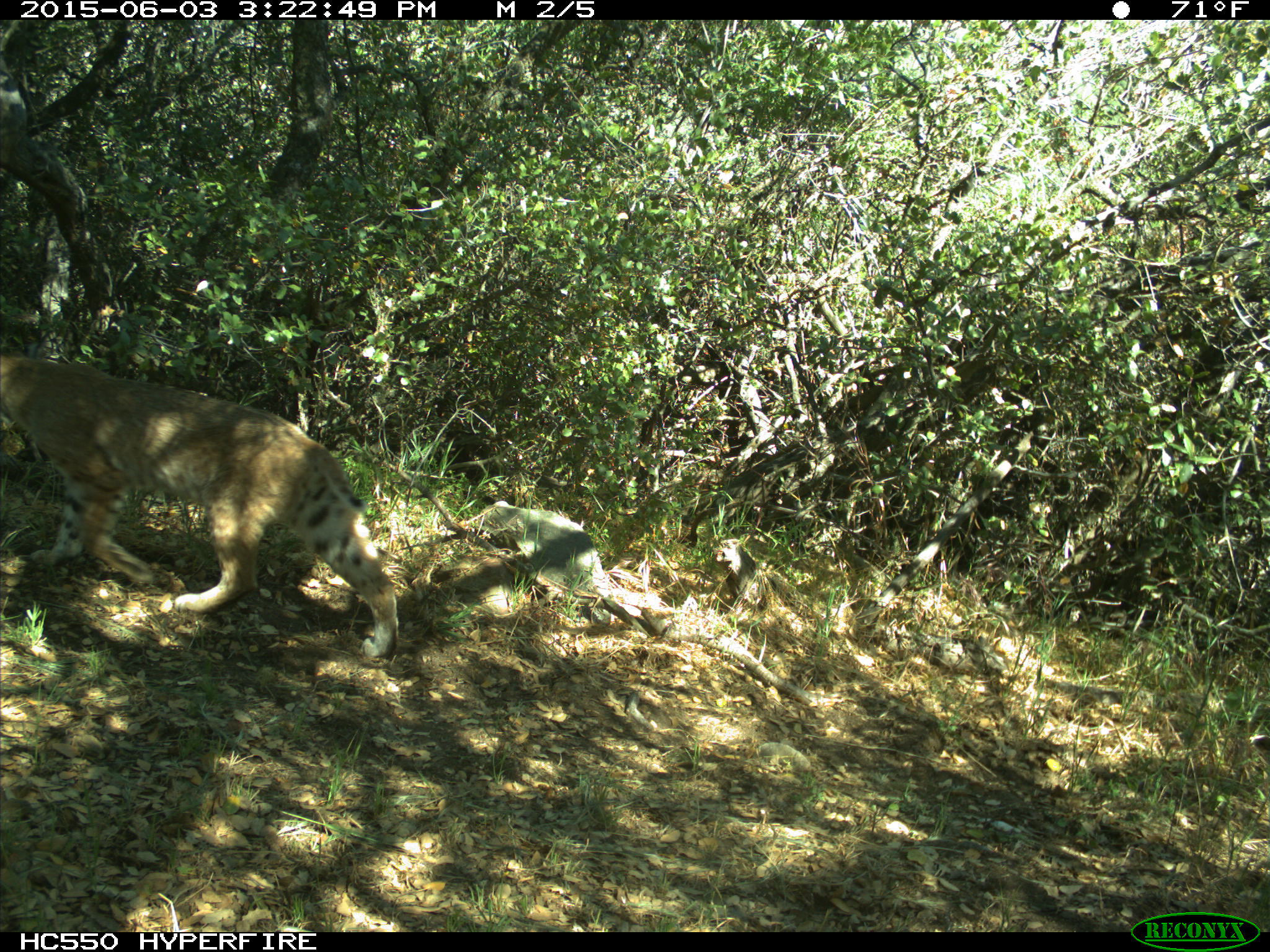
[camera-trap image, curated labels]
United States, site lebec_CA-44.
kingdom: Animalia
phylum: Chordata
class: Mammalia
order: Carnivora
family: Felidae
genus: Lynx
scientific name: Lynx rufus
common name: bobcat